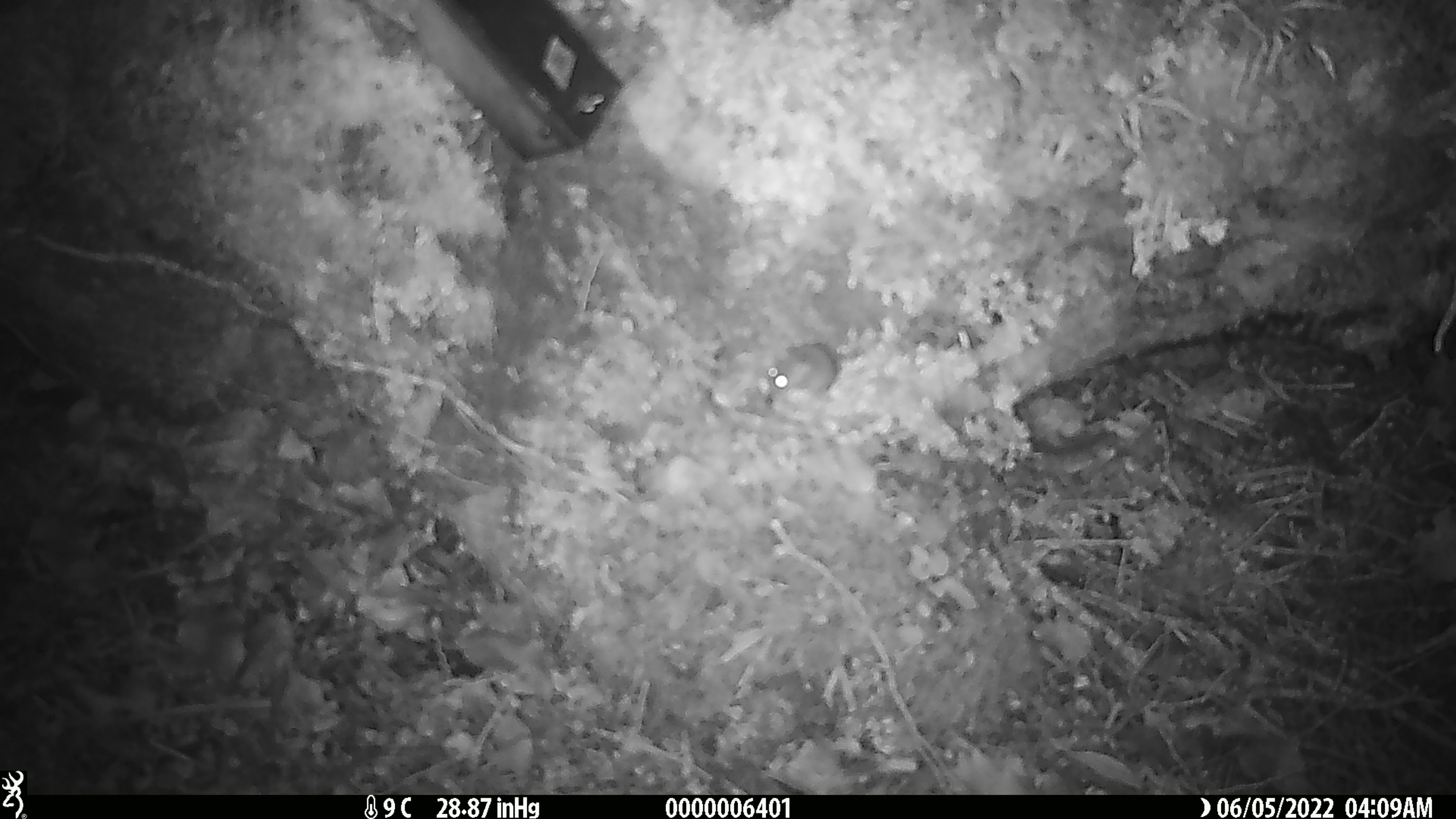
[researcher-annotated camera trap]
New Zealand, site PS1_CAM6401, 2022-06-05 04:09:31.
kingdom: Animalia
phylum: Chordata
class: Mammalia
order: Rodentia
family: Muridae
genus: Mus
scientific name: Mus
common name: mouse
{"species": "mouse (Mus)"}